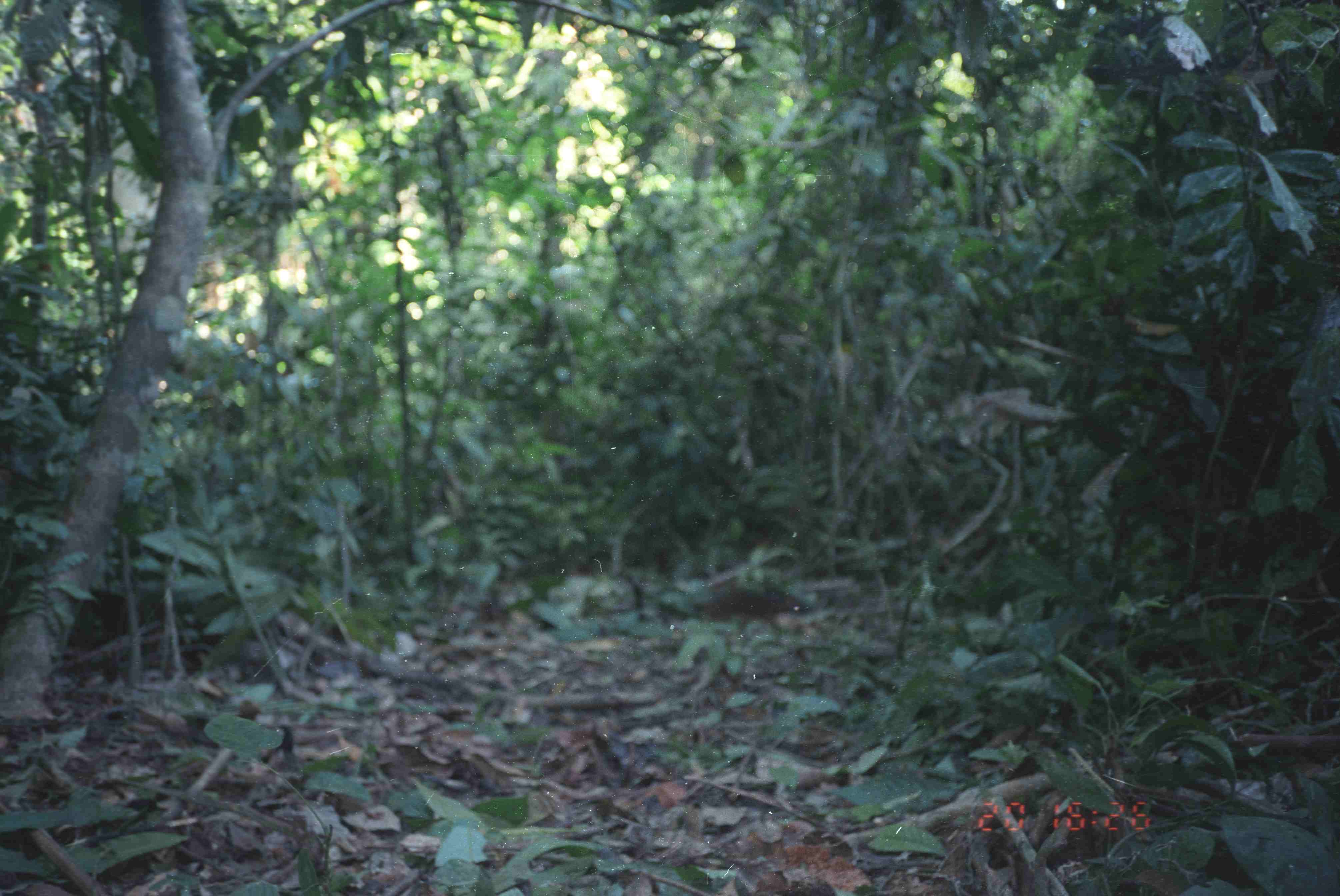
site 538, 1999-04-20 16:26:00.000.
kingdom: Animalia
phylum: Chordata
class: Mammalia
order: Artiodactyla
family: Tragulidae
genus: Tragulus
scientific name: Tragulus javanicus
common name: javan chevrotain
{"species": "Tragulus javanicus (javan chevrotain)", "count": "1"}